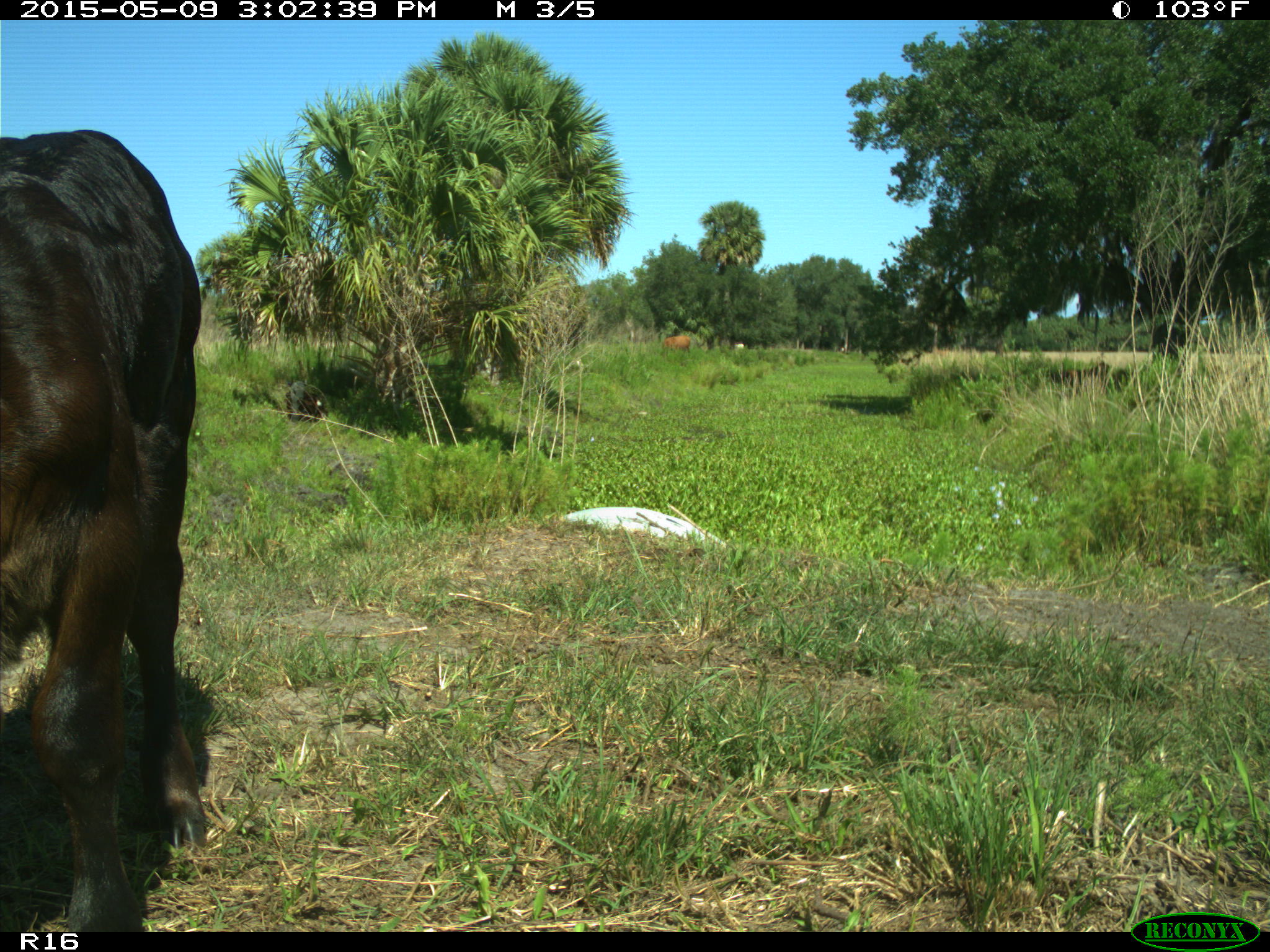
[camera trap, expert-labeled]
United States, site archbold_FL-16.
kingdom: Animalia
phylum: Chordata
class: Mammalia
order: Artiodactyla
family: Bovidae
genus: Bos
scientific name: Bos taurus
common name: domestic cow